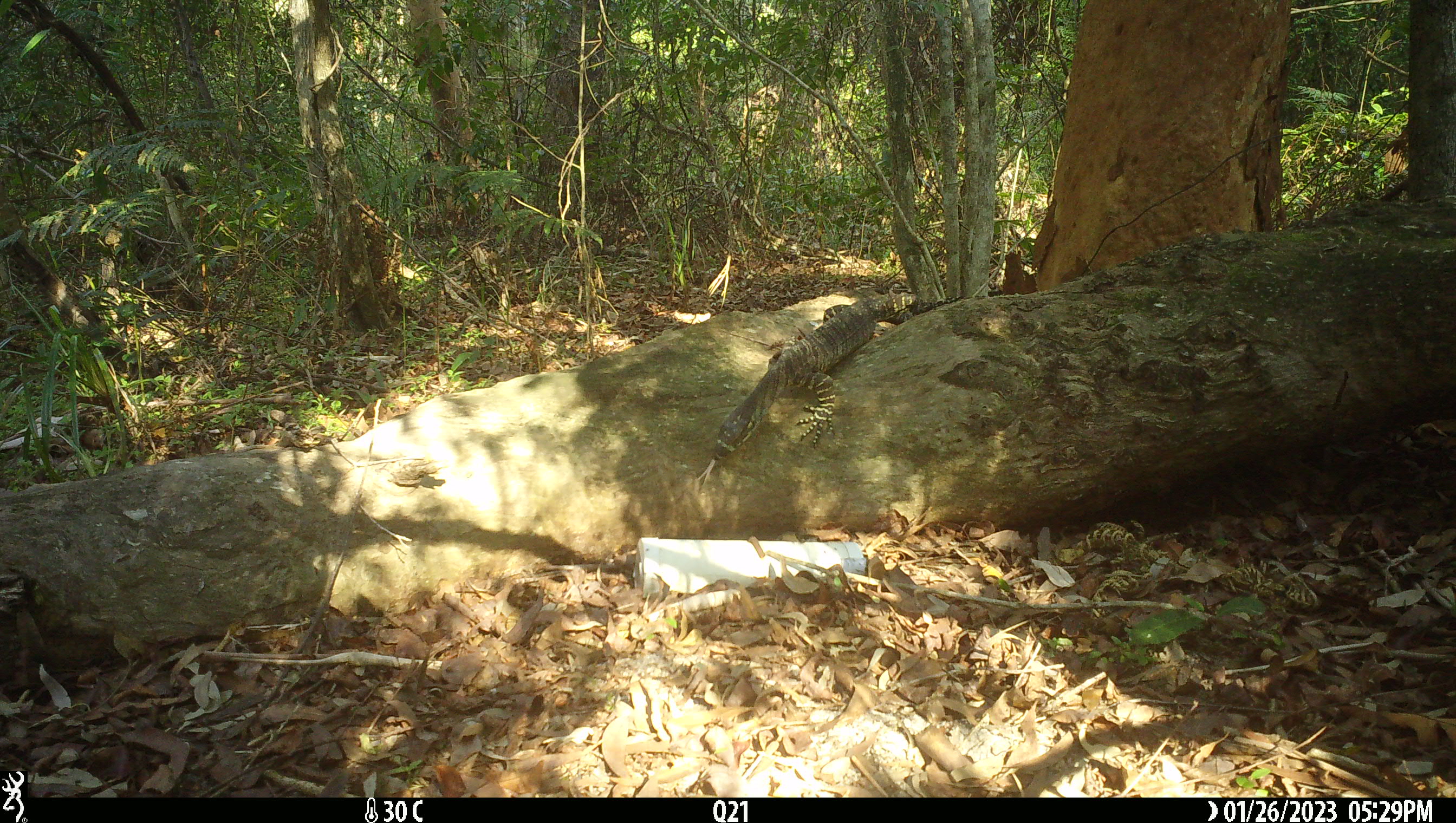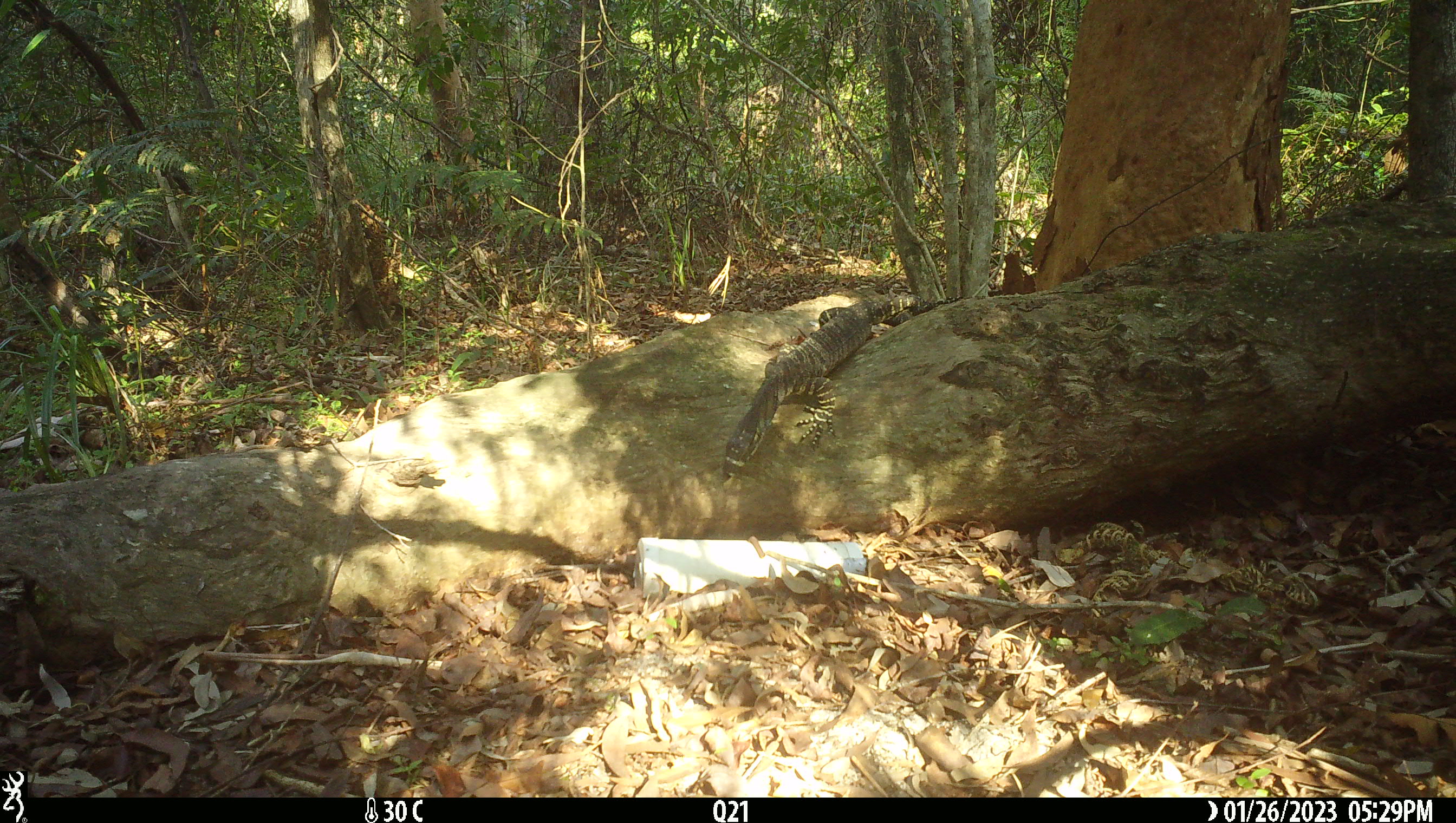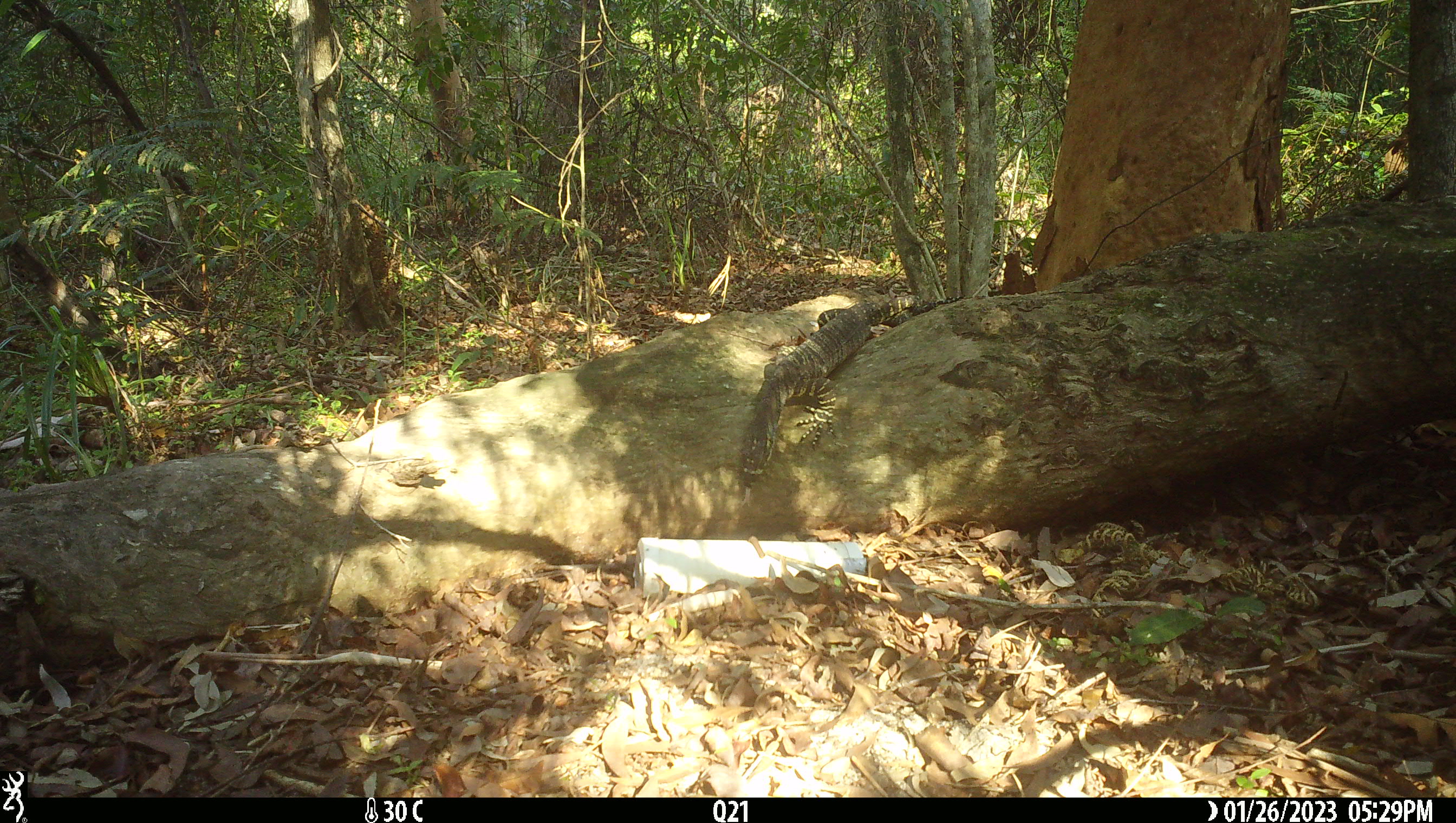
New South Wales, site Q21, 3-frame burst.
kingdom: Animalia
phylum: Chordata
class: Reptilia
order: Squamata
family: Varanidae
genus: Varanus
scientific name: Varanus varius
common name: lace monitor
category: goanna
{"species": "goanna (lace monitor) (Varanus varius)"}